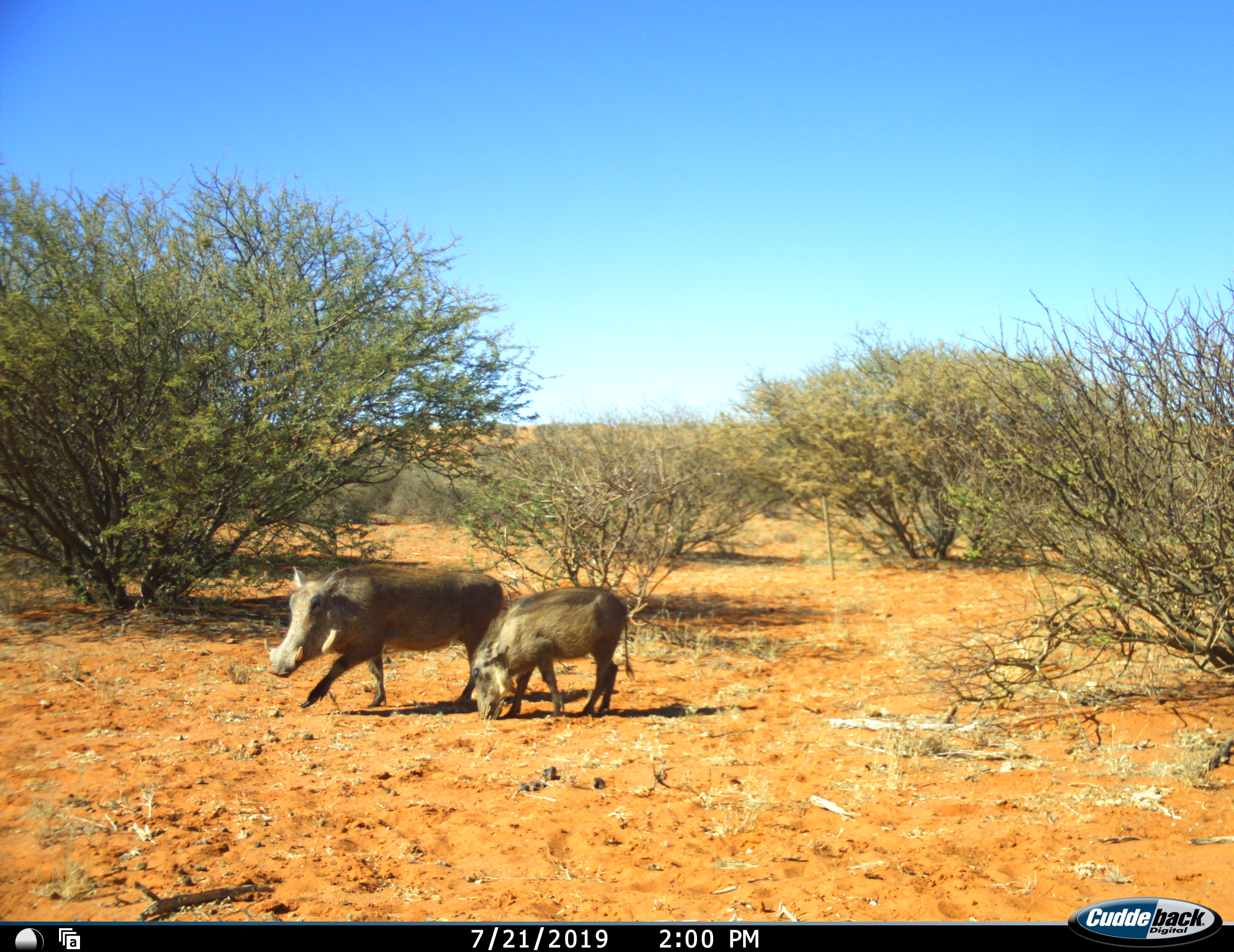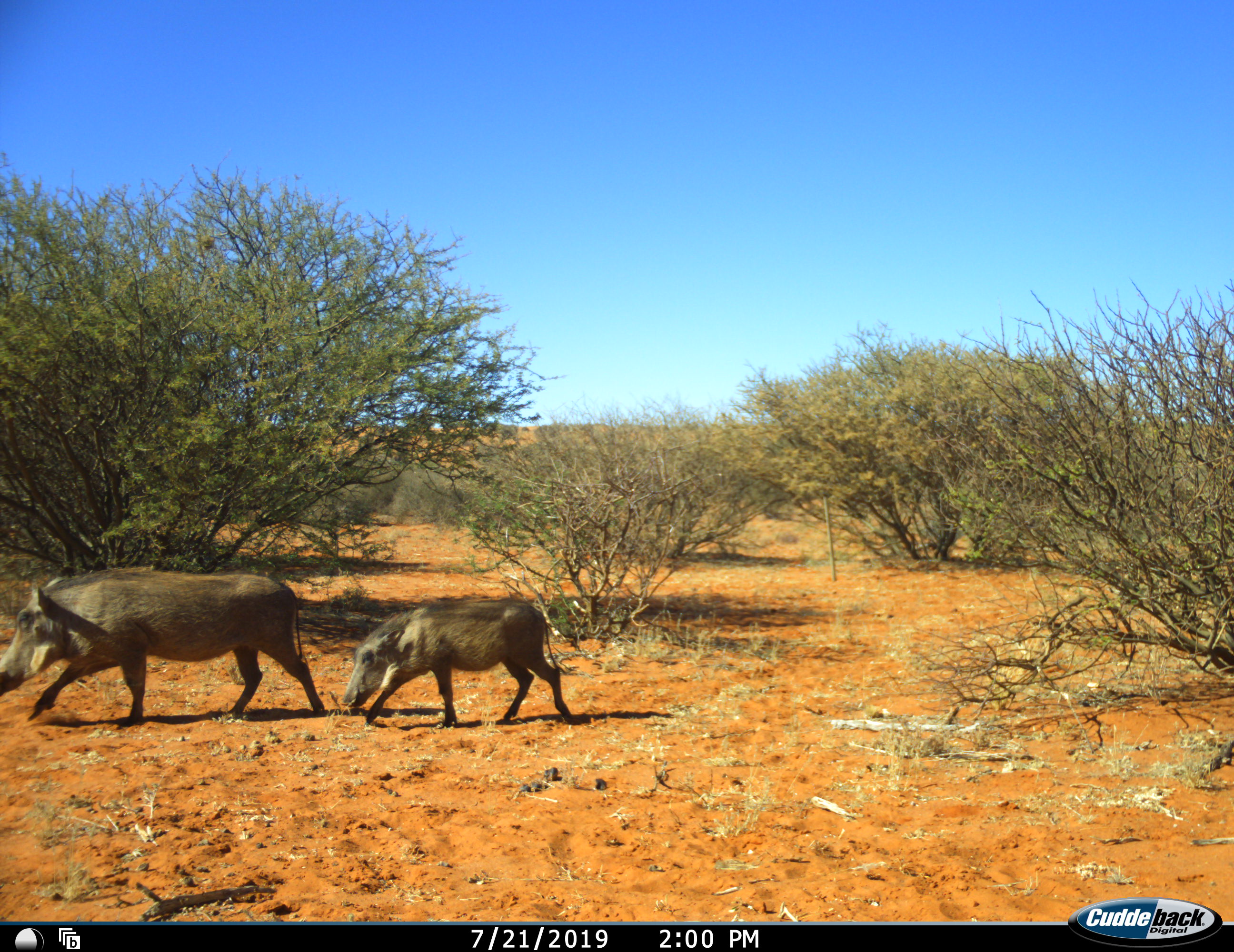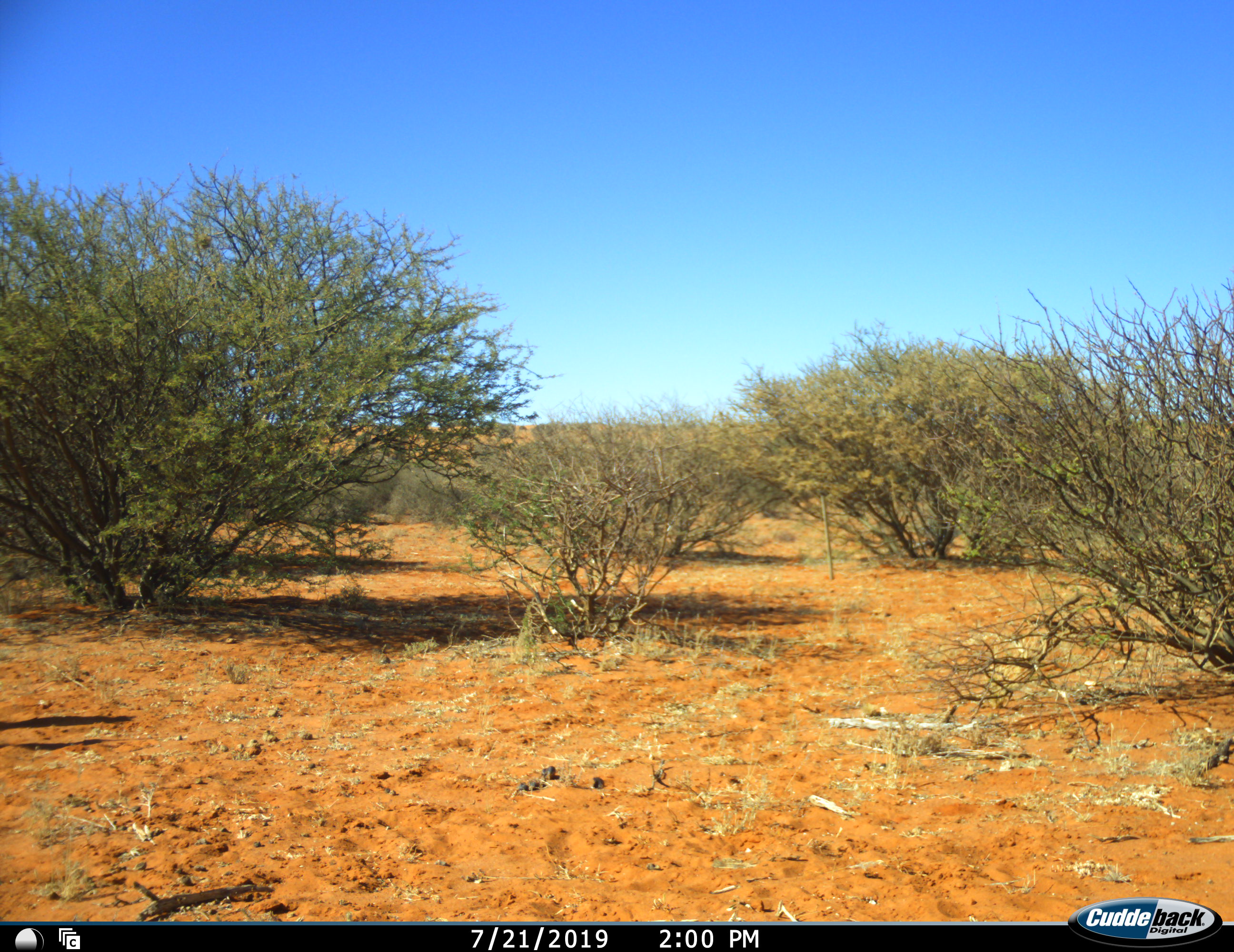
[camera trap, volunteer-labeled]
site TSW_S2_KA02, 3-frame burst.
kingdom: Animalia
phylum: Chordata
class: Mammalia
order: Artiodactyla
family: Suidae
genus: Phacochoerus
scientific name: Phacochoerus africanus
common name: warthog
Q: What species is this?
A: Warthog (Phacochoerus africanus).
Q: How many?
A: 2.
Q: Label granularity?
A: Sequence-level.